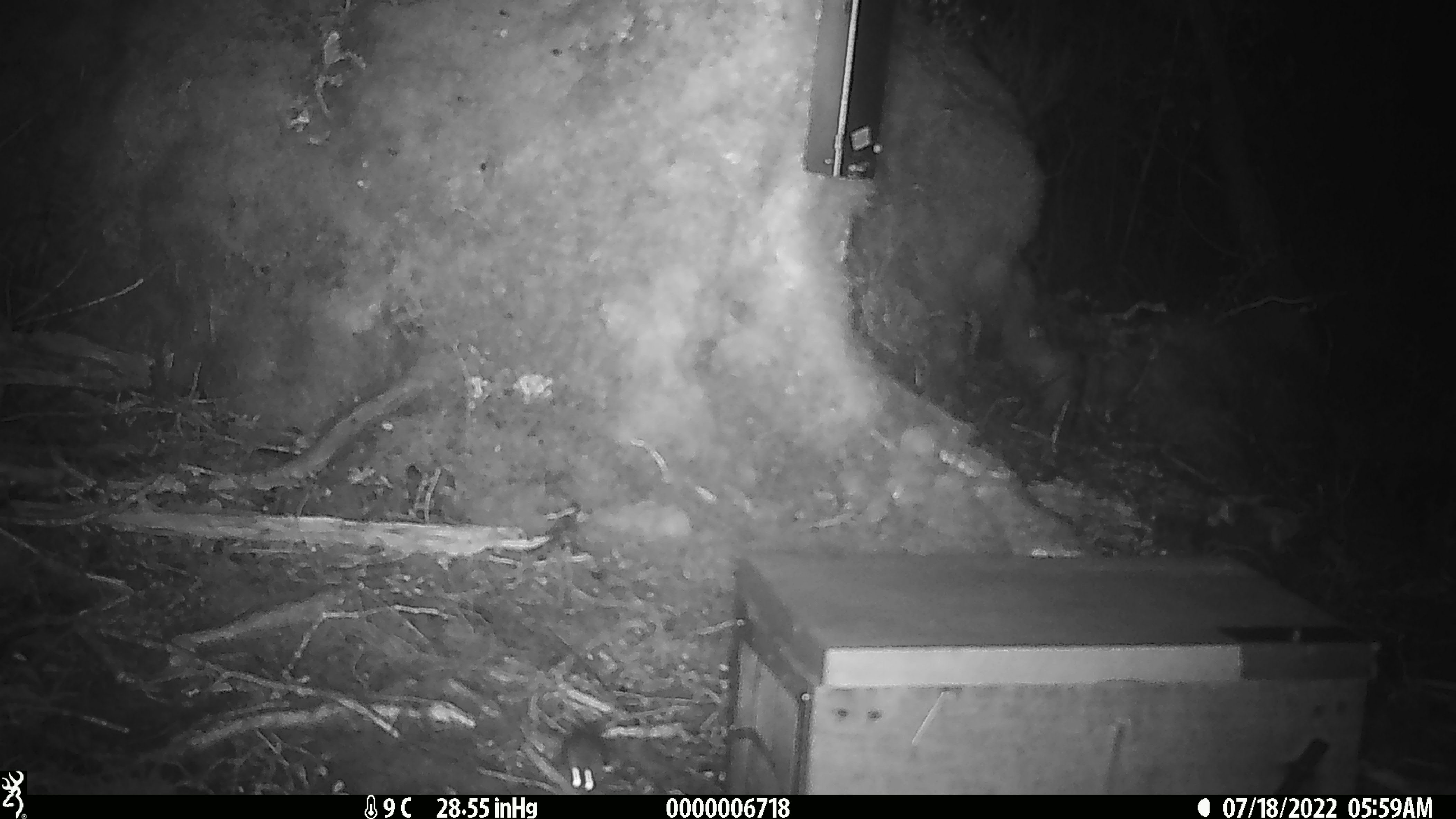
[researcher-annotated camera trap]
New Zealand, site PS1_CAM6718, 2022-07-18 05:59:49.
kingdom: Animalia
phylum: Chordata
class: Mammalia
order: Rodentia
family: Muridae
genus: Mus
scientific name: Mus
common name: mouse